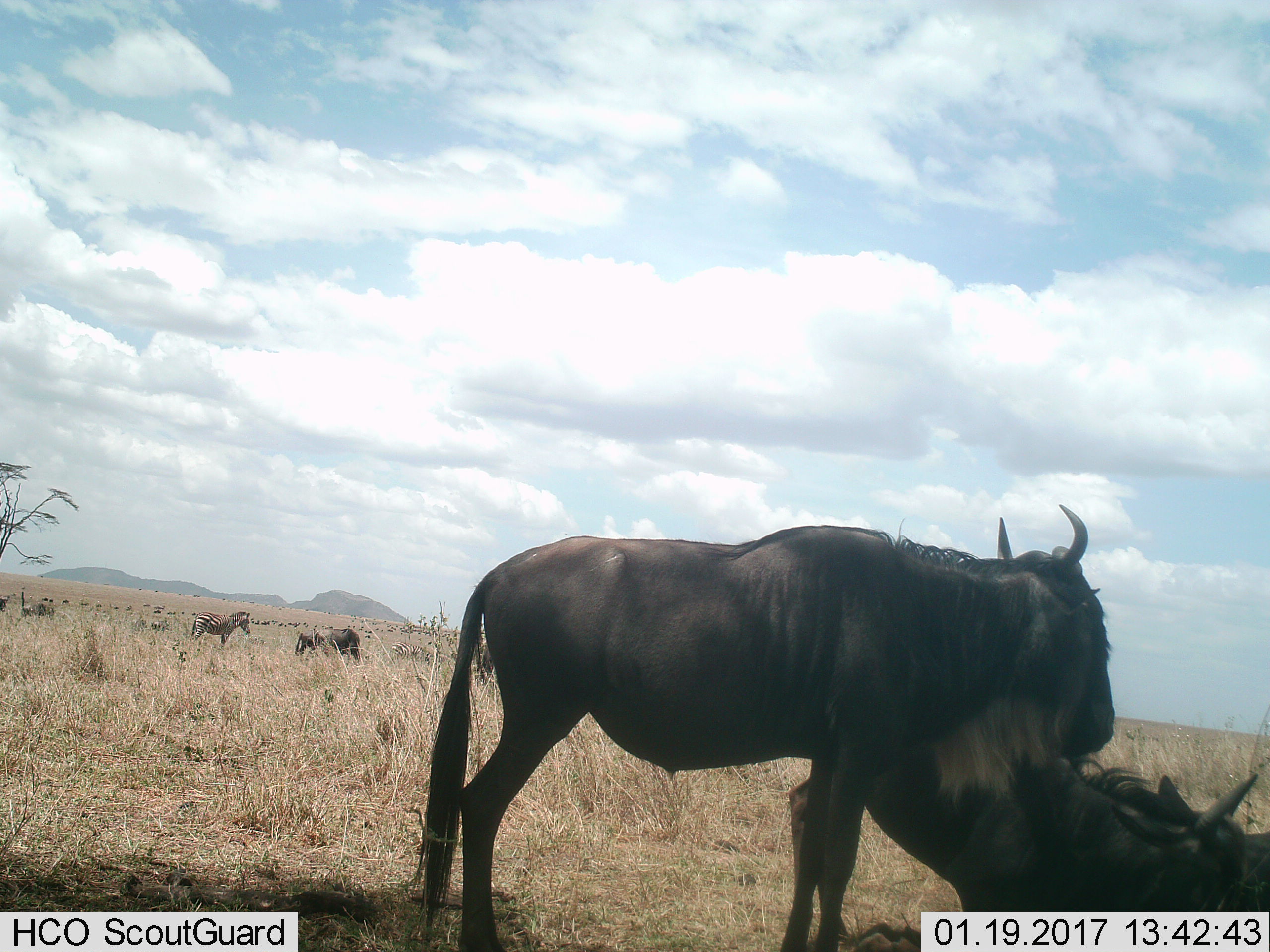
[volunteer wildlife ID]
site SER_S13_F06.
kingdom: Animalia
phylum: Chordata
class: Mammalia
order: Artiodactyla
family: Bovidae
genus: Connochaetes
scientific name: Connochaetes taurinus taurinus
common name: blue wildebeest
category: wildebeestblue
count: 3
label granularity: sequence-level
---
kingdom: Animalia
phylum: Chordata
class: Mammalia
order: Perissodactyla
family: Equidae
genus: Equus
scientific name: Equus quagga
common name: plains zebra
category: zebraplains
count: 2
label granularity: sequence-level